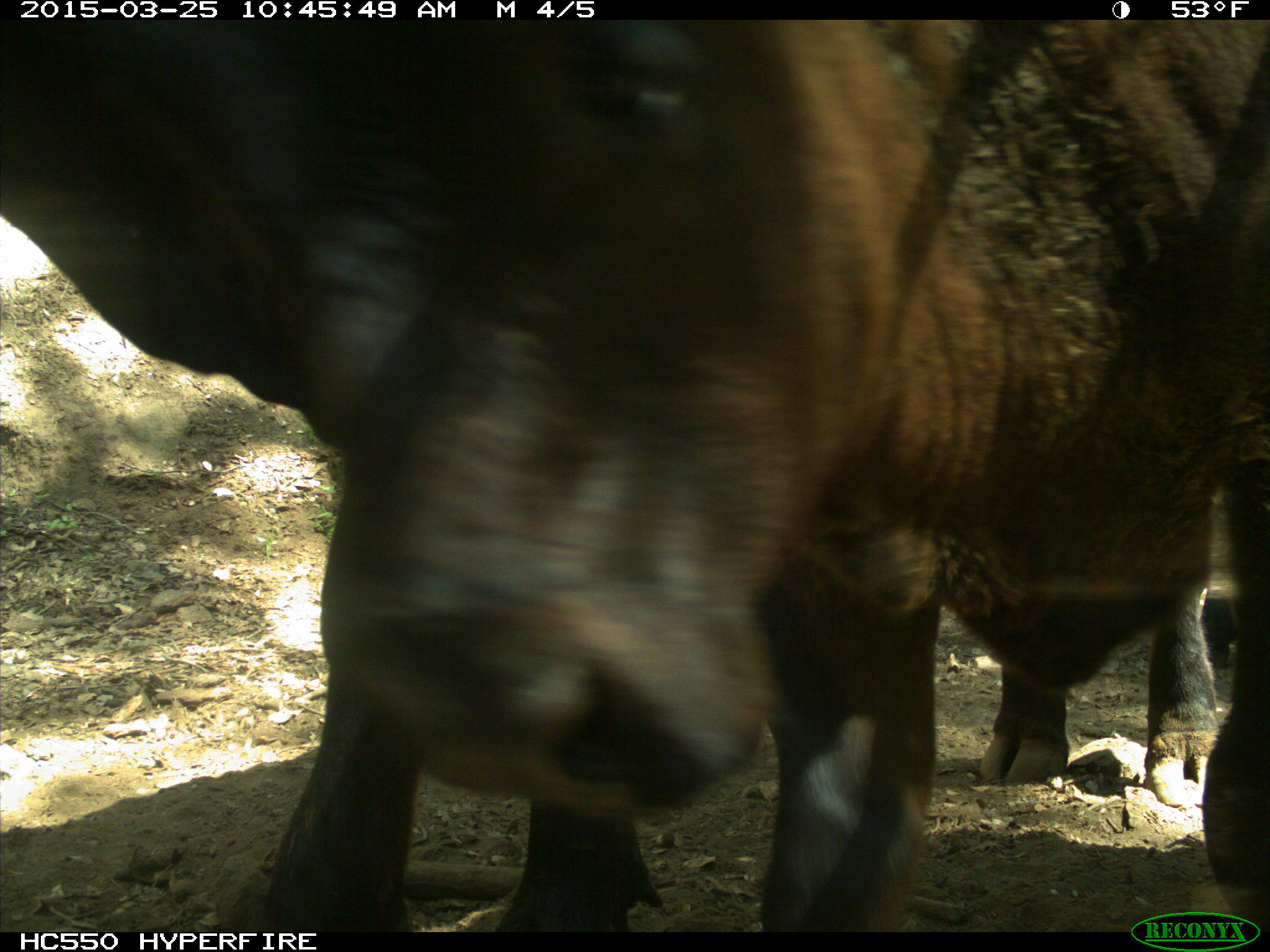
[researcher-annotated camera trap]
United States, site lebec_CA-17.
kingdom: Animalia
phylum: Chordata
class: Mammalia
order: Artiodactyla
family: Bovidae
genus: Bos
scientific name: Bos taurus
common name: domestic cow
Bos taurus (domestic cow).